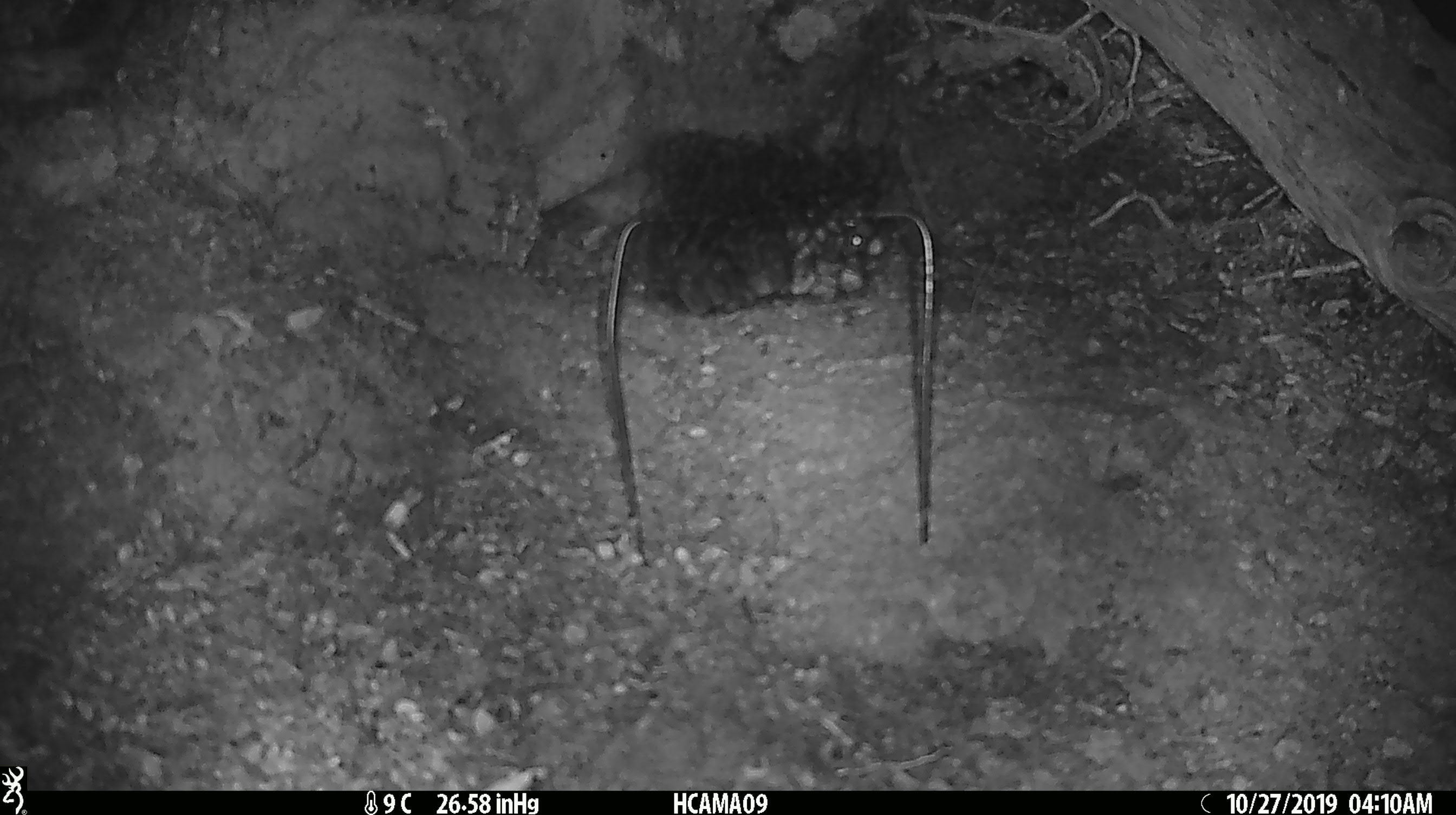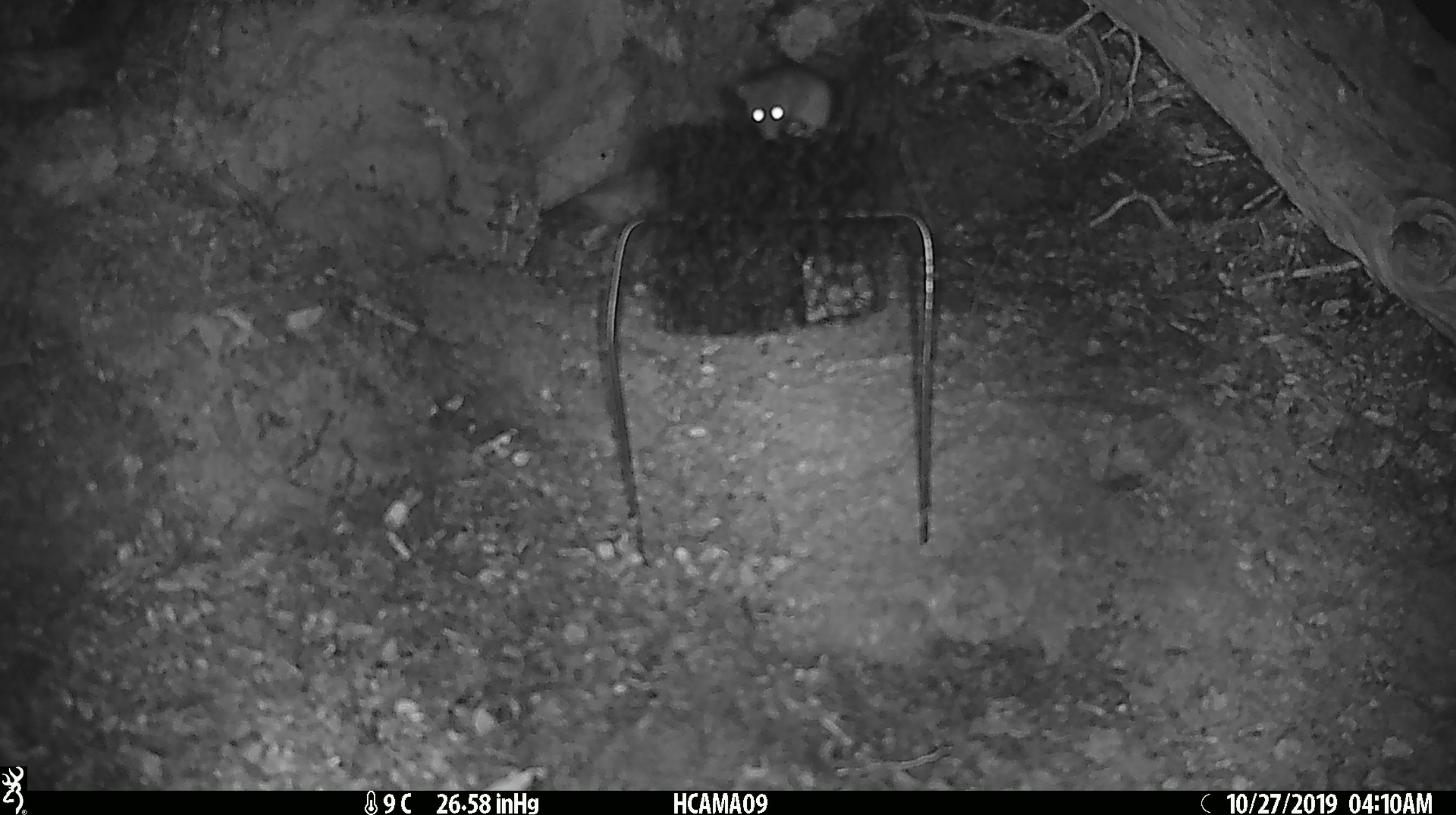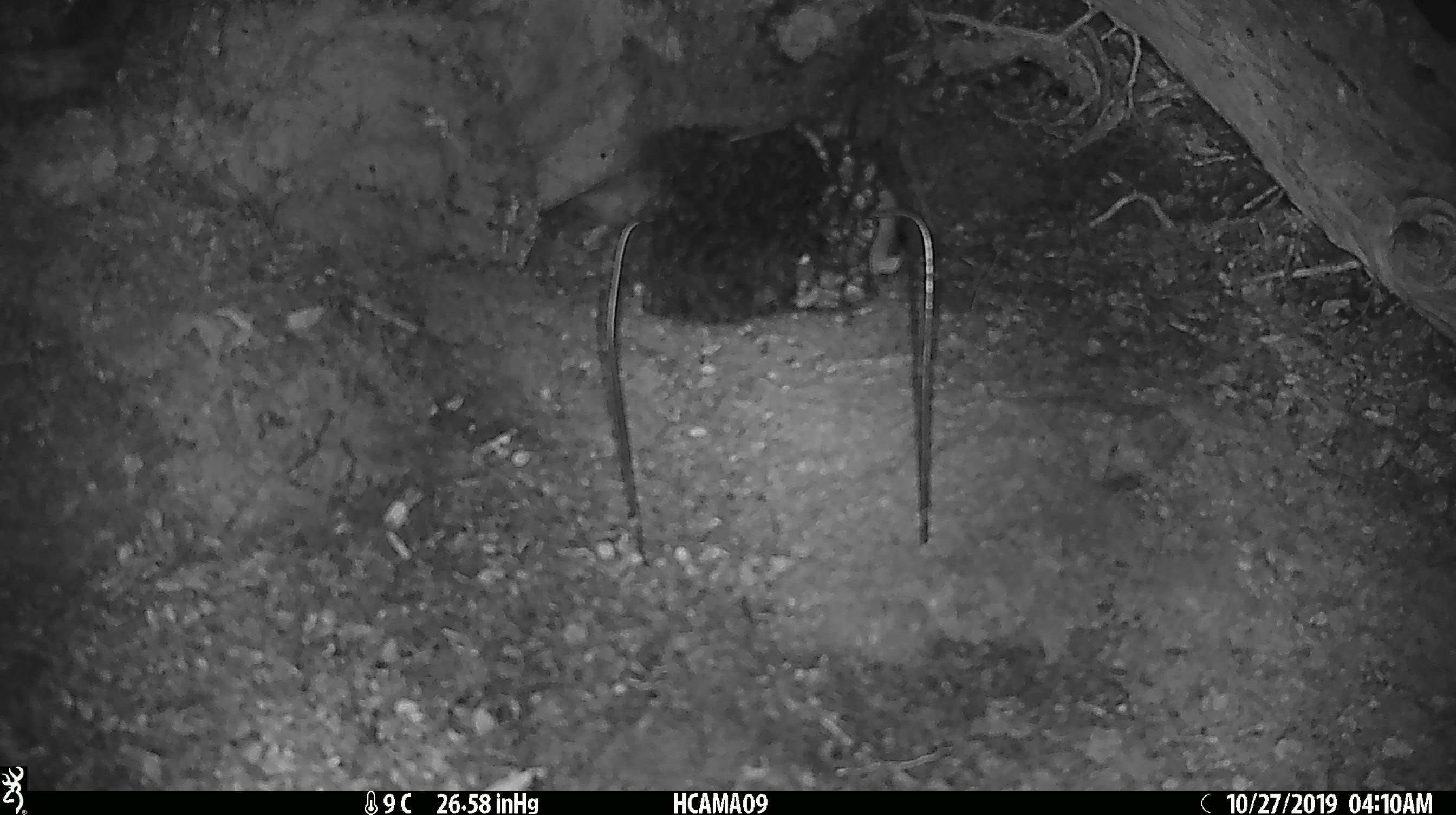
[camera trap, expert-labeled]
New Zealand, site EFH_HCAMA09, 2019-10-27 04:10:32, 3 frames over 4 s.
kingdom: Animalia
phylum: Chordata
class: Mammalia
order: Rodentia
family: Muridae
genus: Mus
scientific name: Mus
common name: mouse